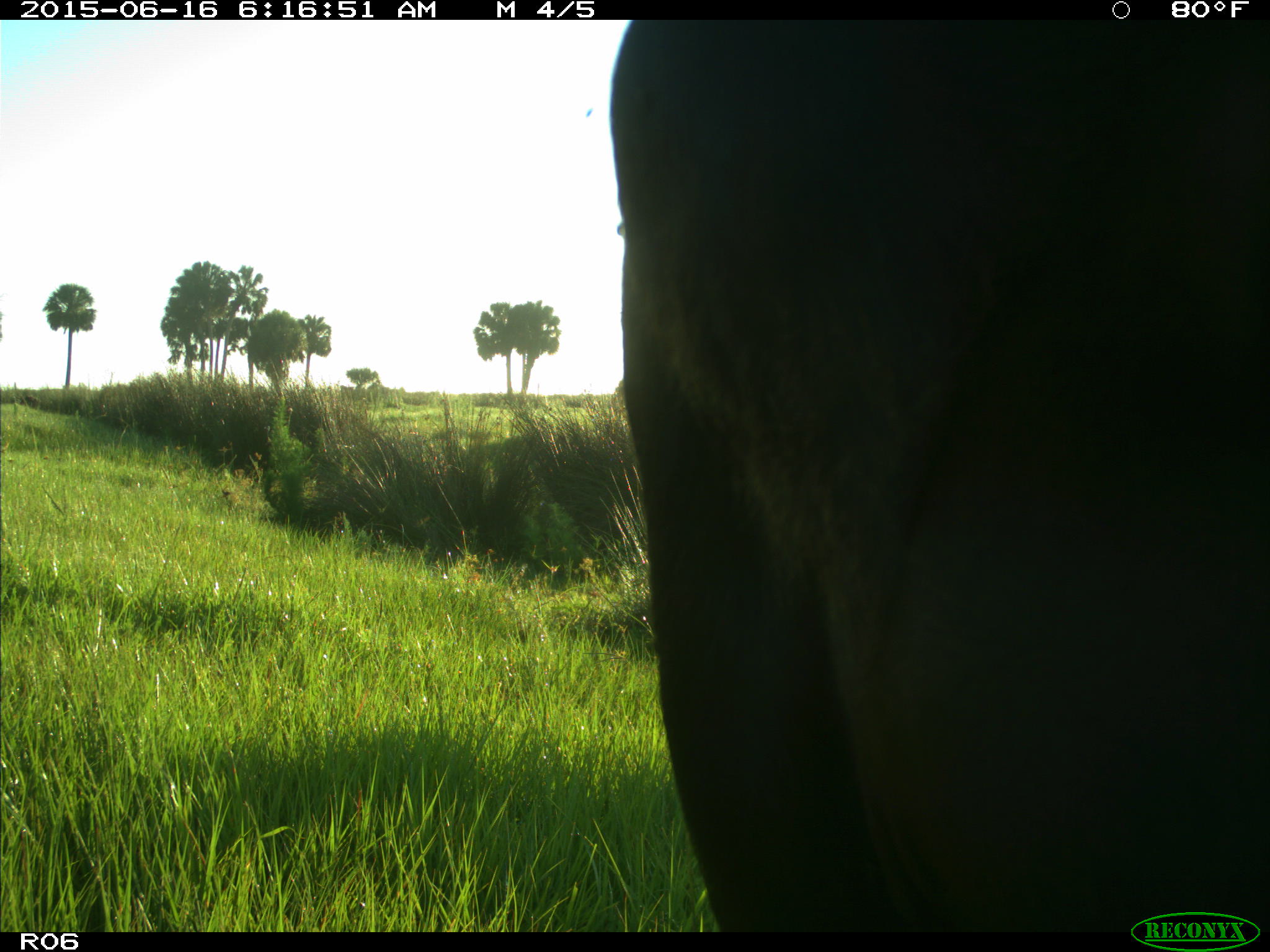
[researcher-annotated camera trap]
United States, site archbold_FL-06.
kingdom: Animalia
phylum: Chordata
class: Mammalia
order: Artiodactyla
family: Bovidae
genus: Bos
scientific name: Bos taurus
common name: domestic cow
Bos taurus (domestic cow).